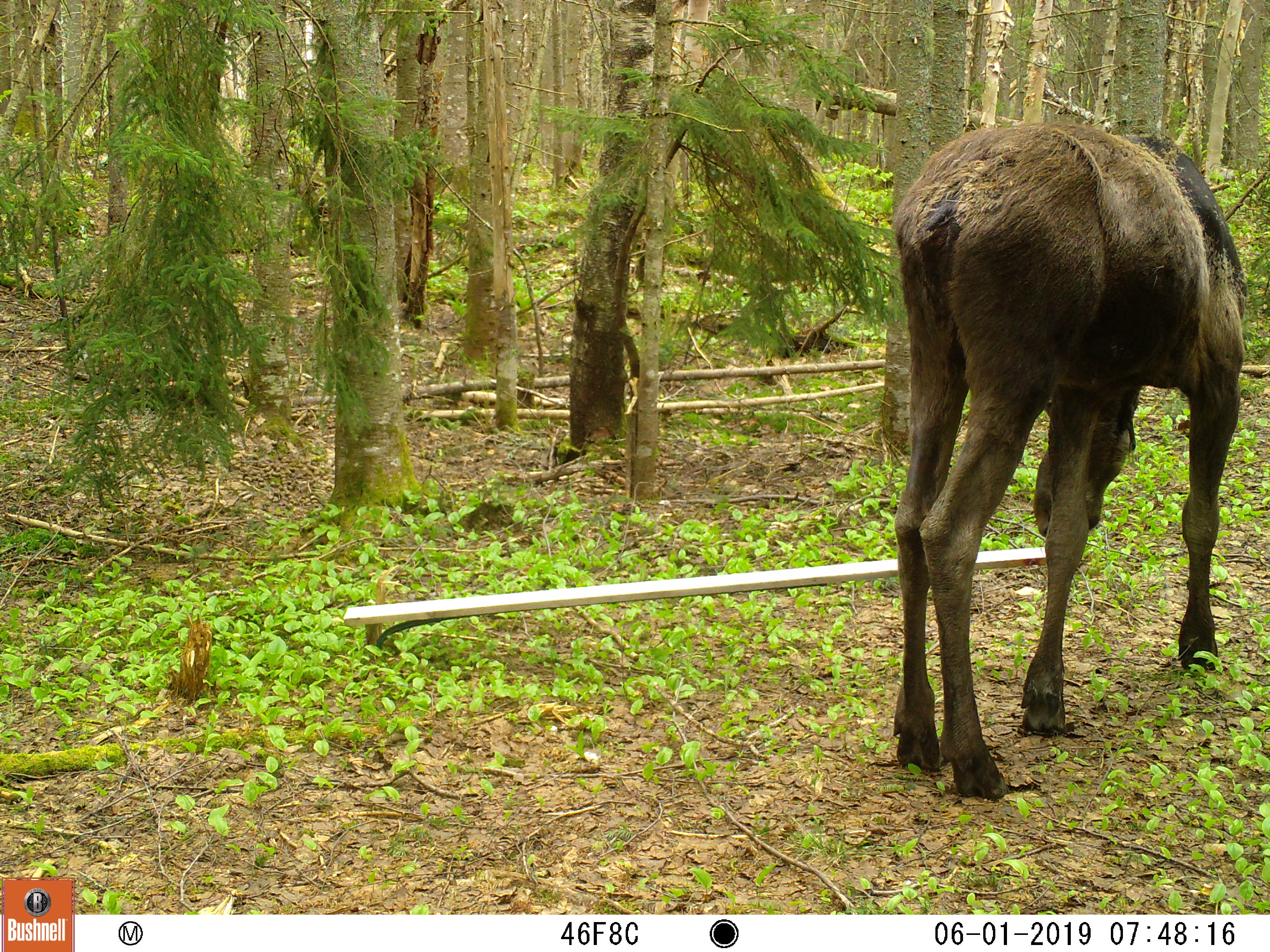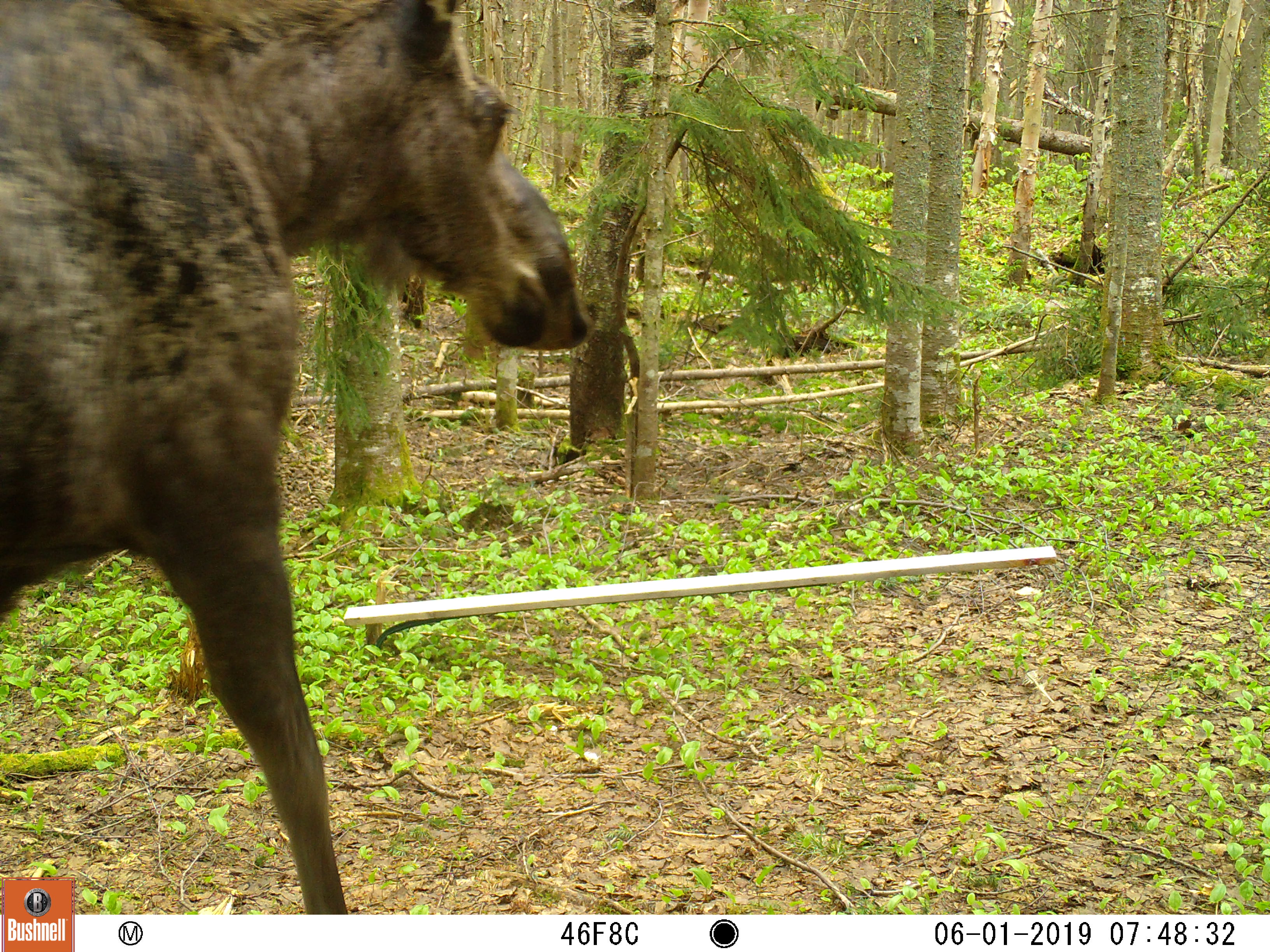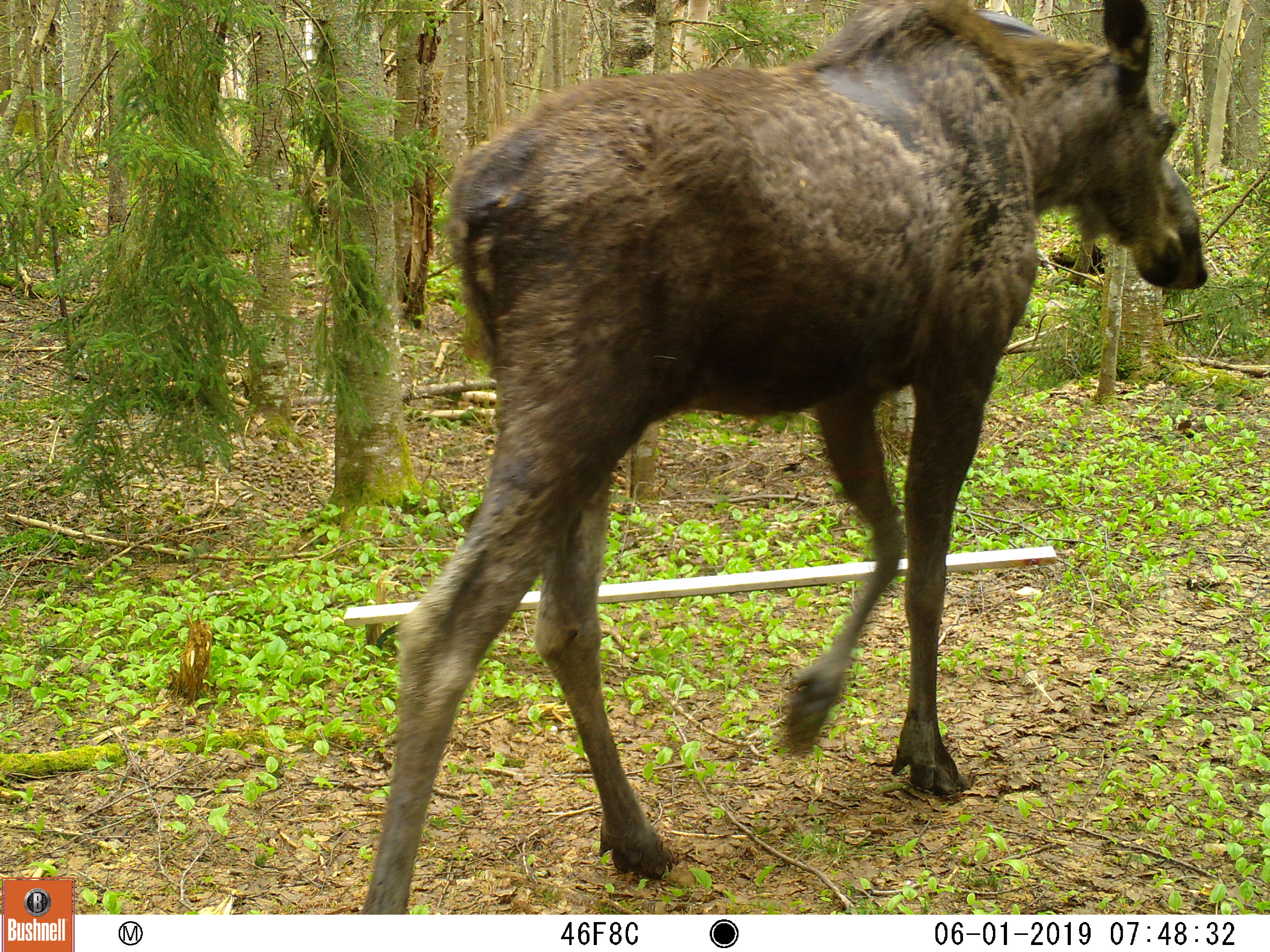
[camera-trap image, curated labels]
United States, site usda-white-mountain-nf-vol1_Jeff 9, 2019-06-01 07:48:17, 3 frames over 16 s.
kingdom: Animalia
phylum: Chordata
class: Mammalia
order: Artiodactyla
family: Cervidae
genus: Alces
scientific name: Alces alces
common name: moose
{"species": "moose (Alces alces)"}